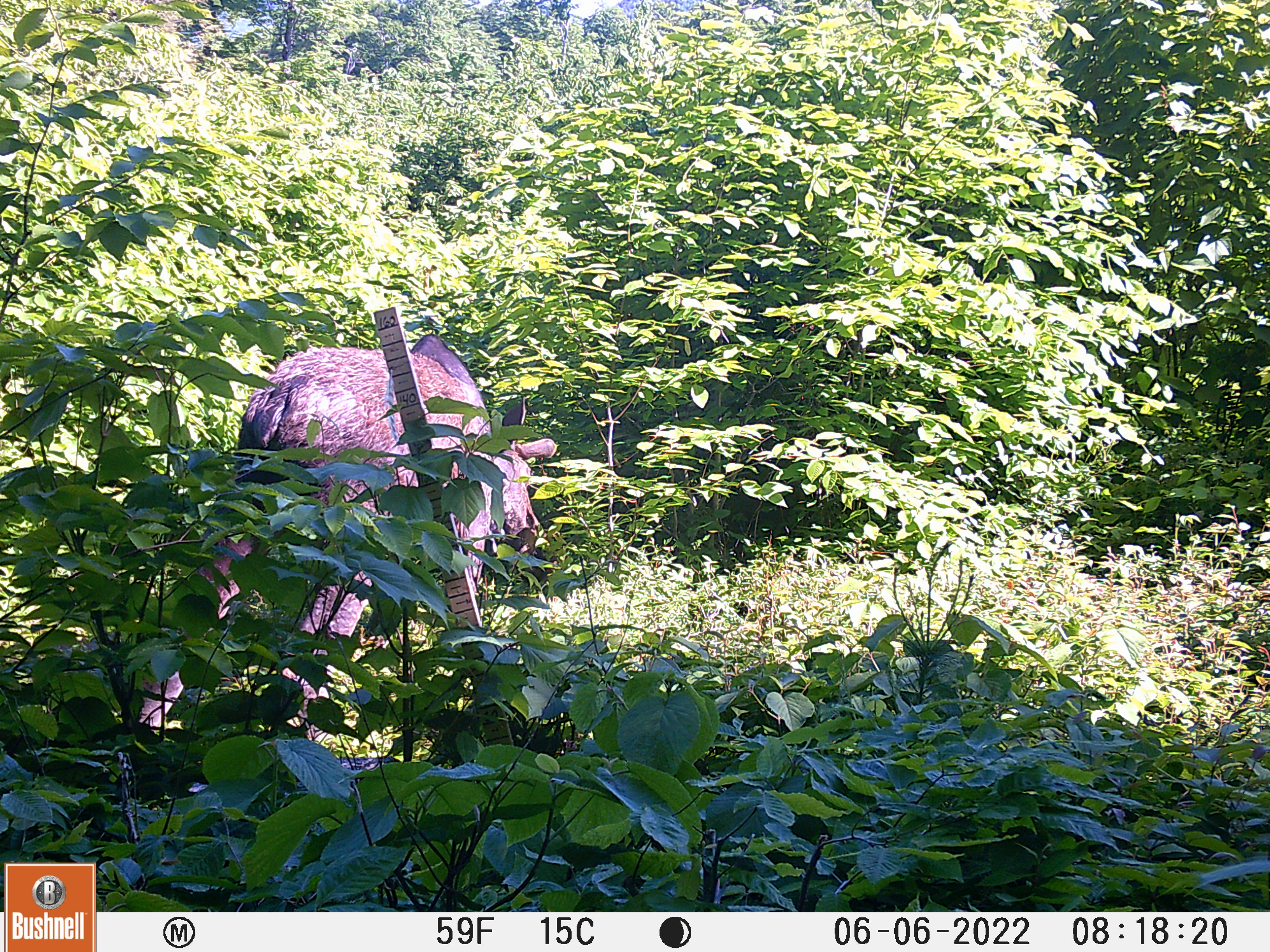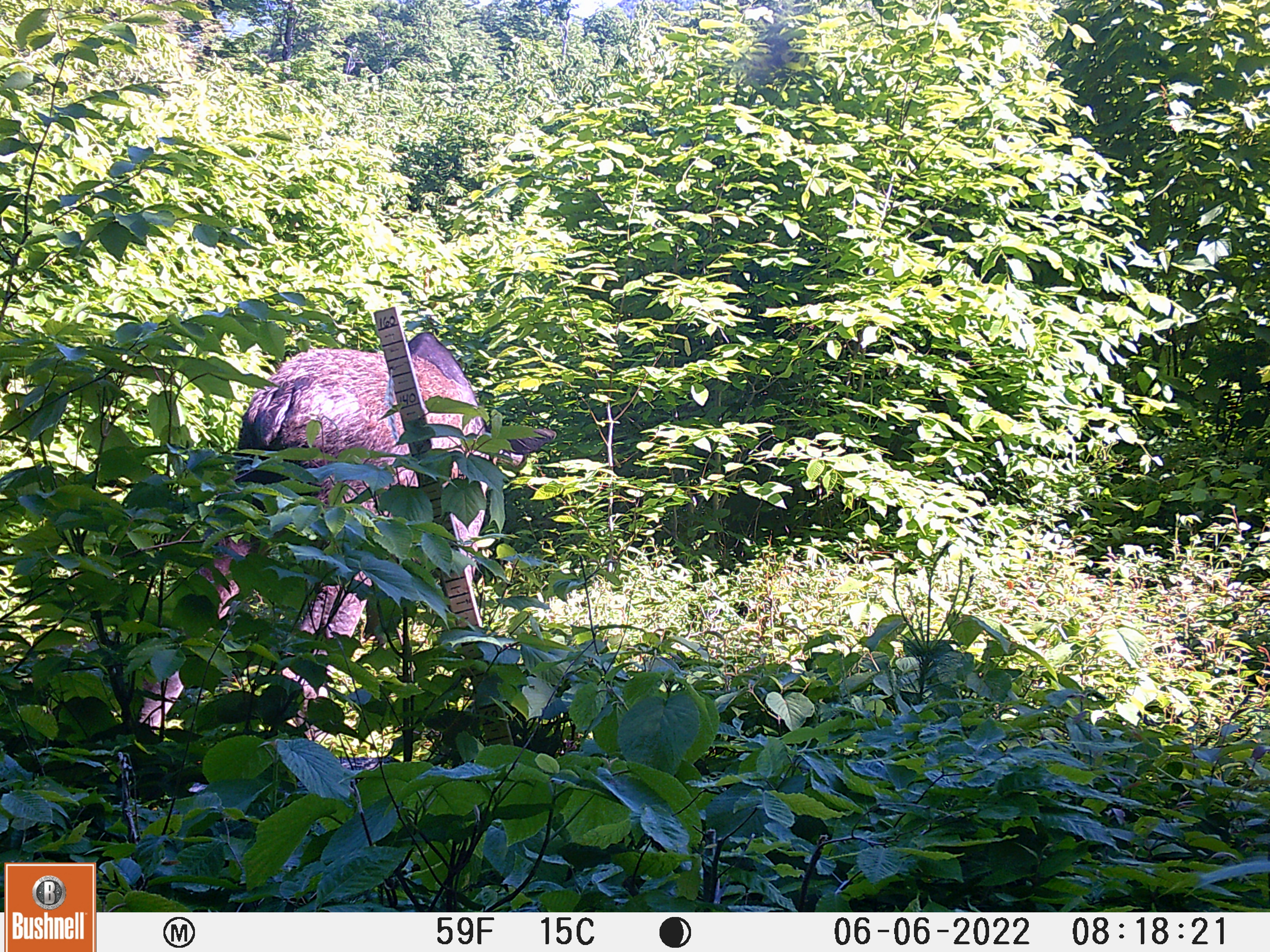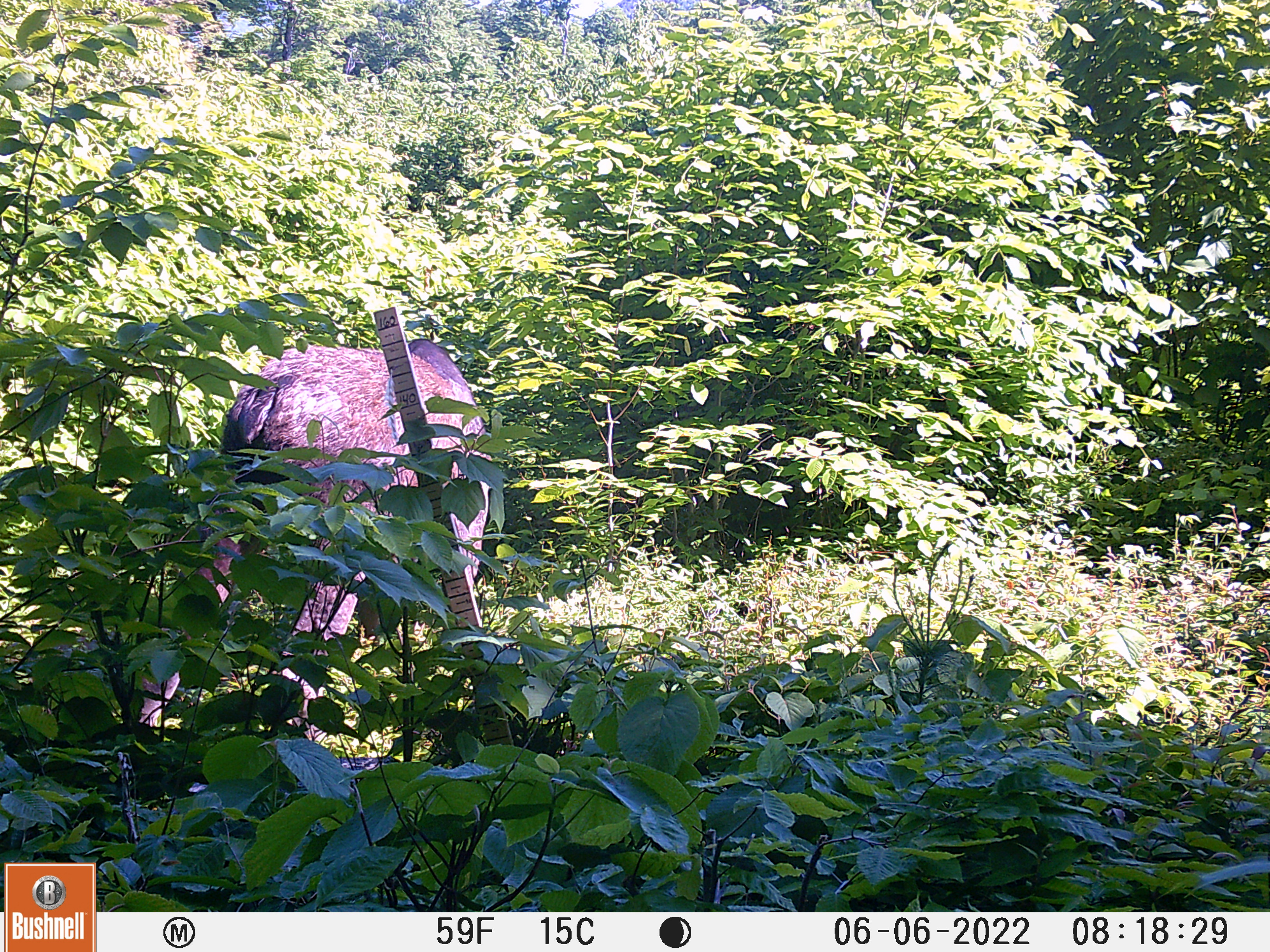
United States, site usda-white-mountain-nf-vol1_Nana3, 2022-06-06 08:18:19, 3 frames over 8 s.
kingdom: Animalia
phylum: Chordata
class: Mammalia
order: Artiodactyla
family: Cervidae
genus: Alces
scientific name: Alces alces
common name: moose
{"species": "moose (Alces alces)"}